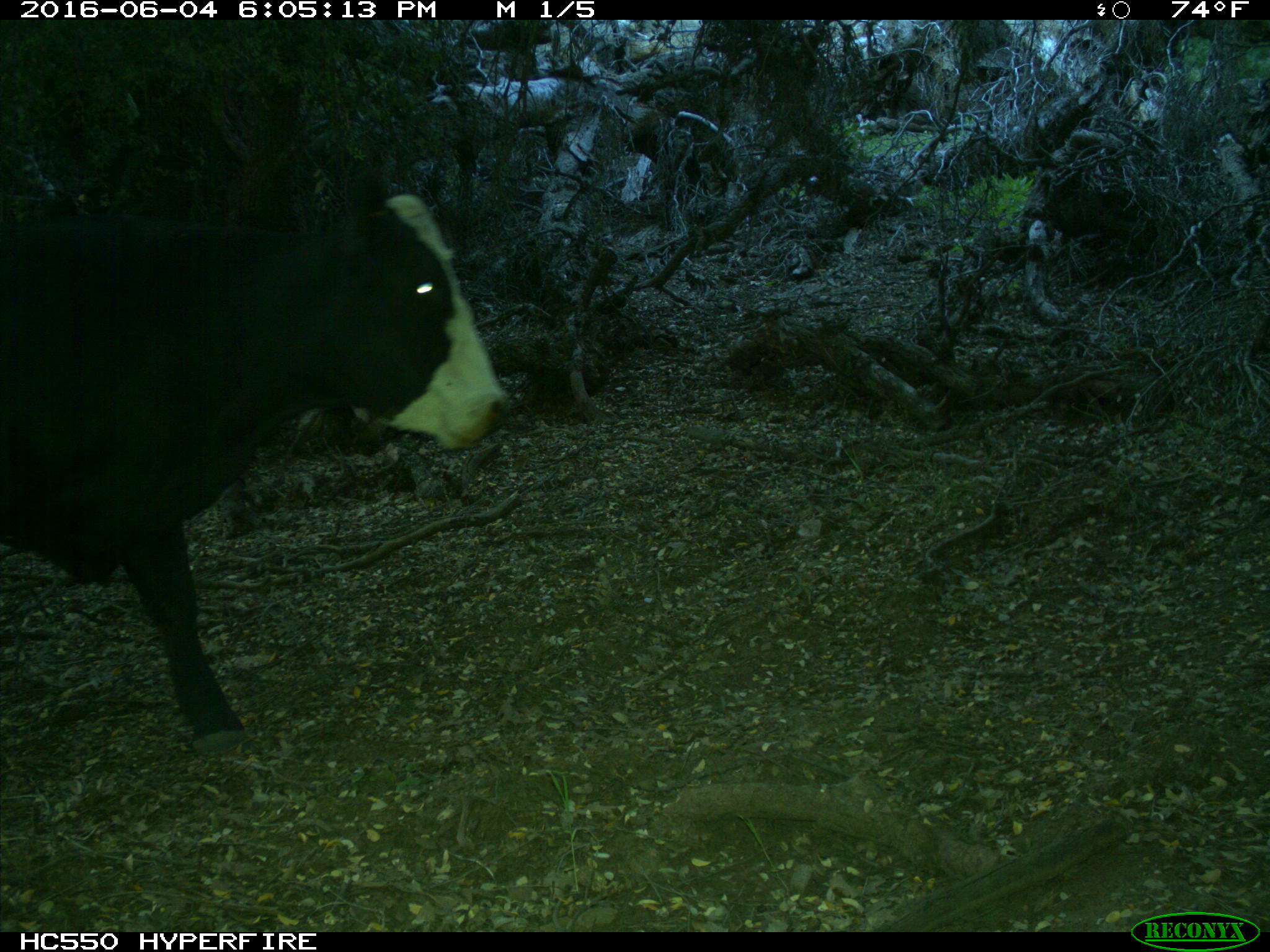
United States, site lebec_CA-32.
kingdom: Animalia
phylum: Chordata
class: Mammalia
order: Artiodactyla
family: Bovidae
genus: Bos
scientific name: Bos taurus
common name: domestic cow